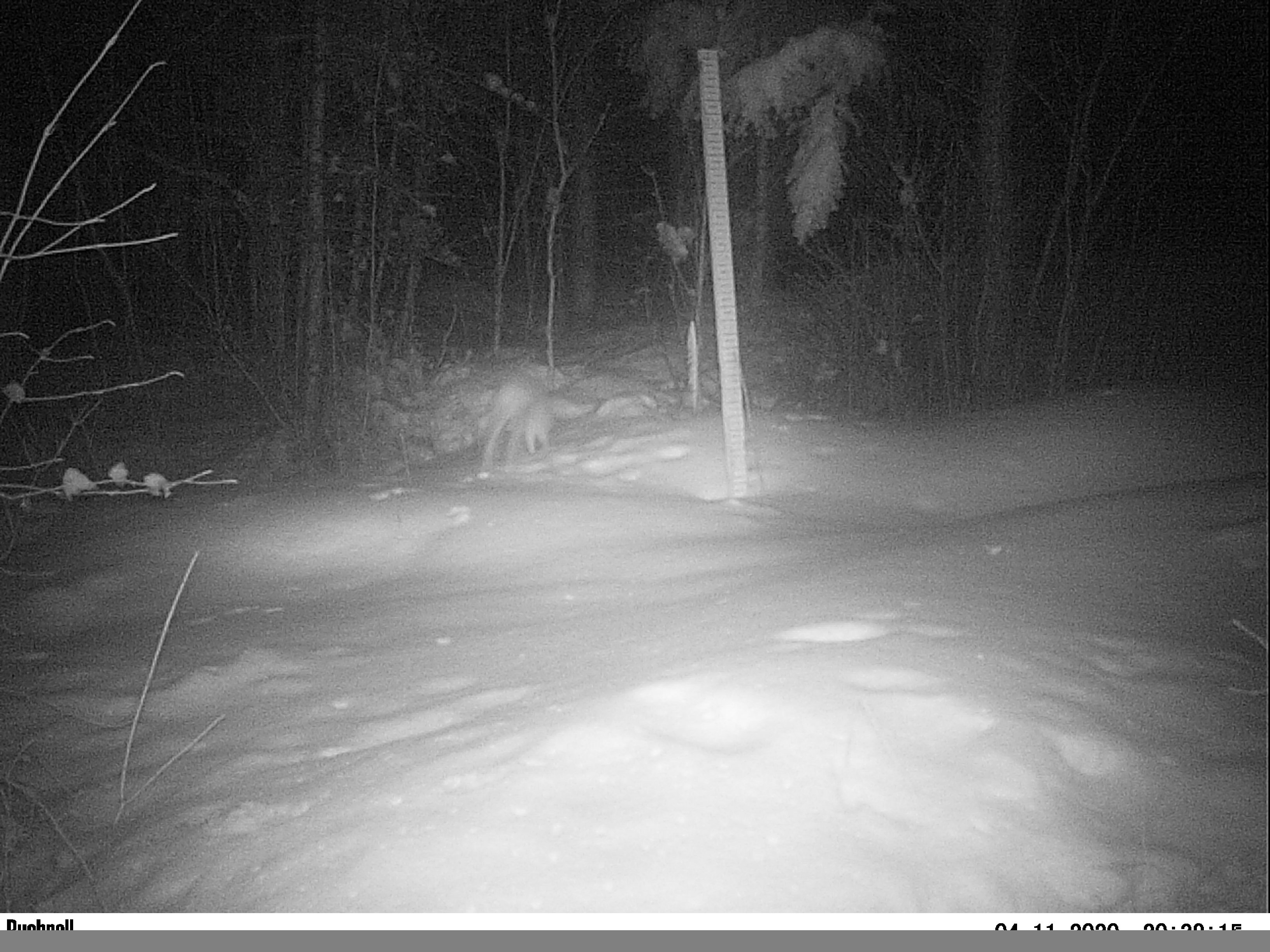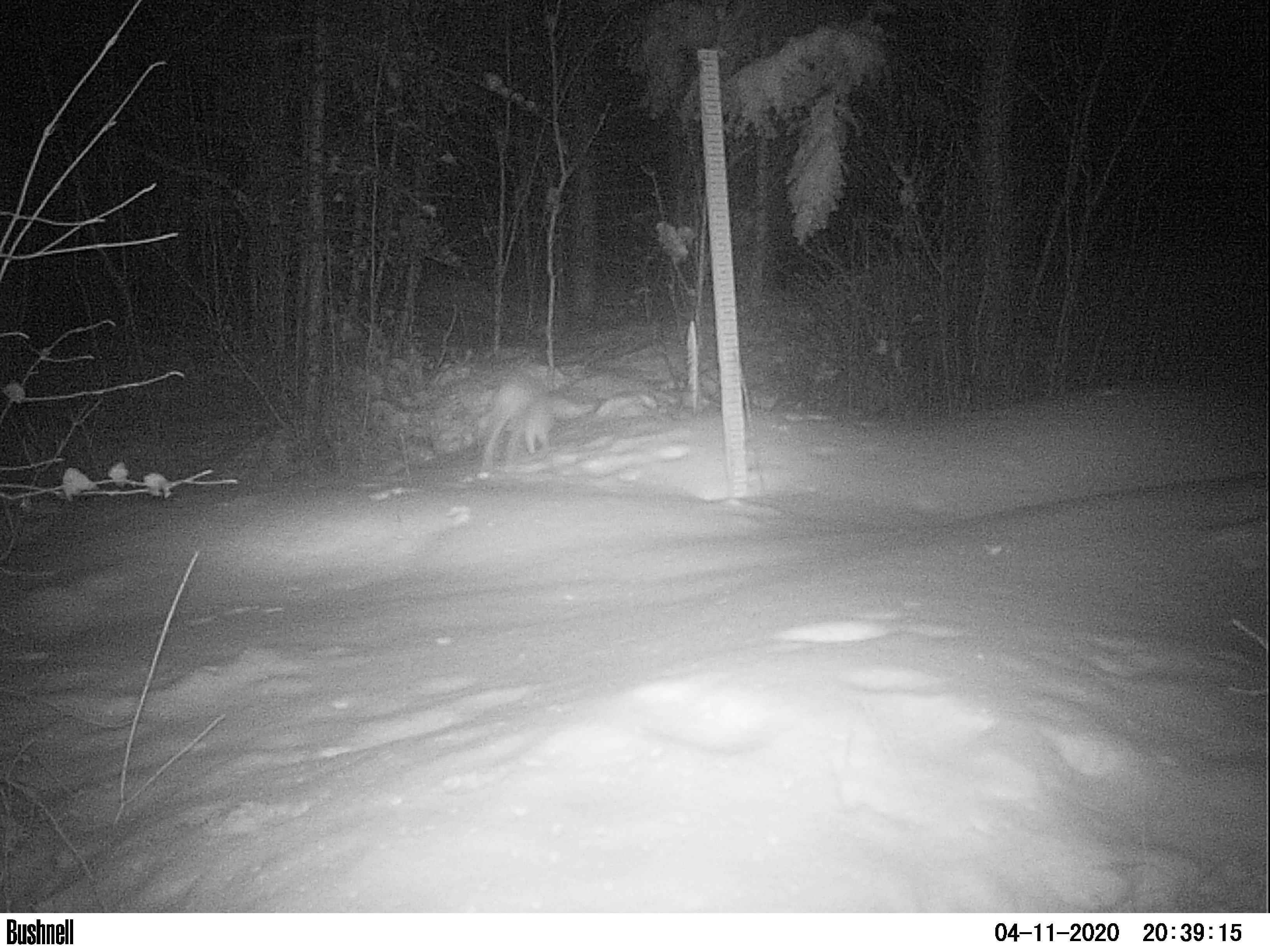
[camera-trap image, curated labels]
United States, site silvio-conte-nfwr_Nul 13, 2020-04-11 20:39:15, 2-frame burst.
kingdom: Animalia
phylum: Chordata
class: Mammalia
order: Lagomorpha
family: Leporidae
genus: Lepus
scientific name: Lepus americanus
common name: snowshoe hare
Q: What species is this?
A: Snowshoe hare (Lepus americanus).